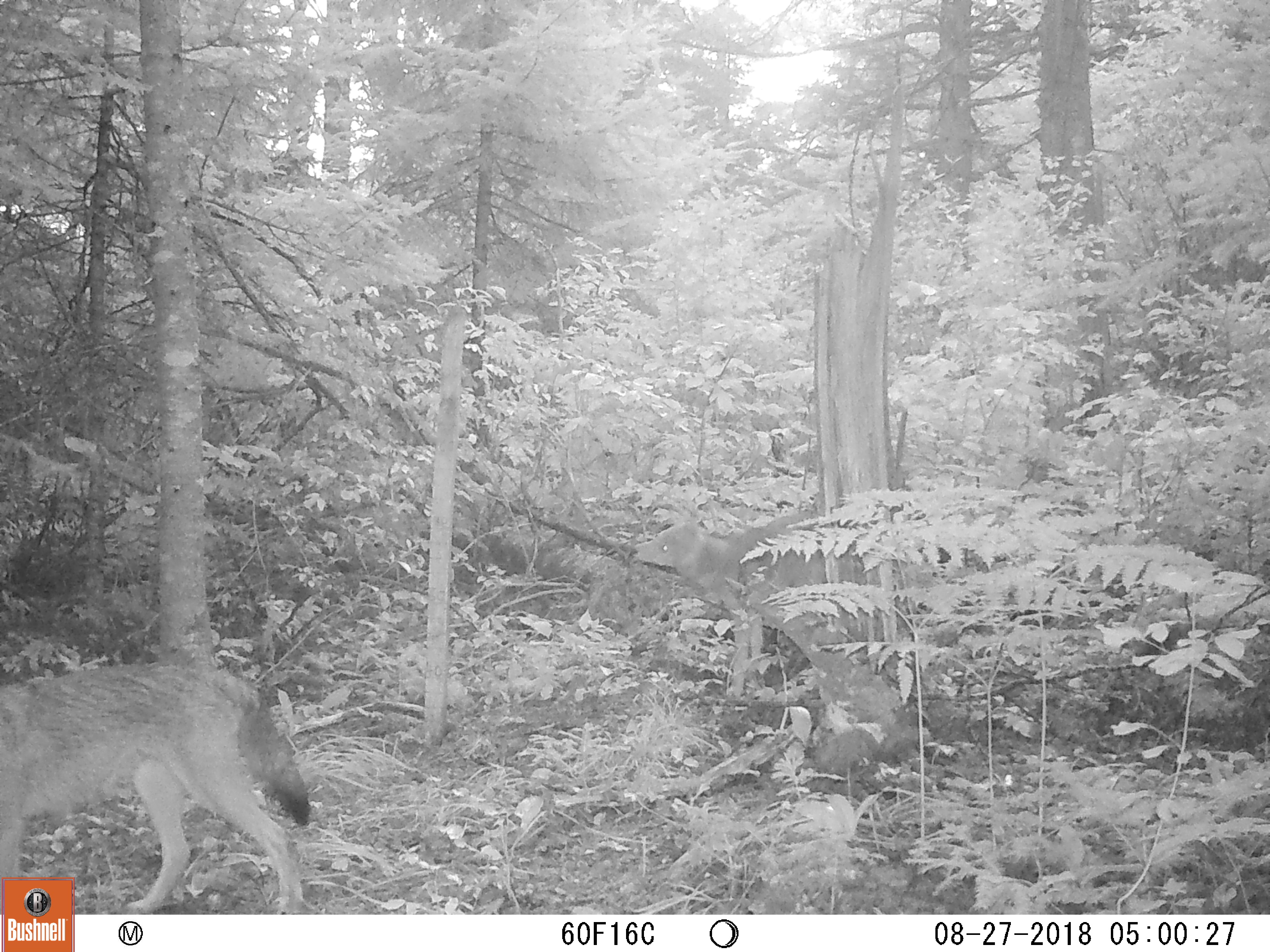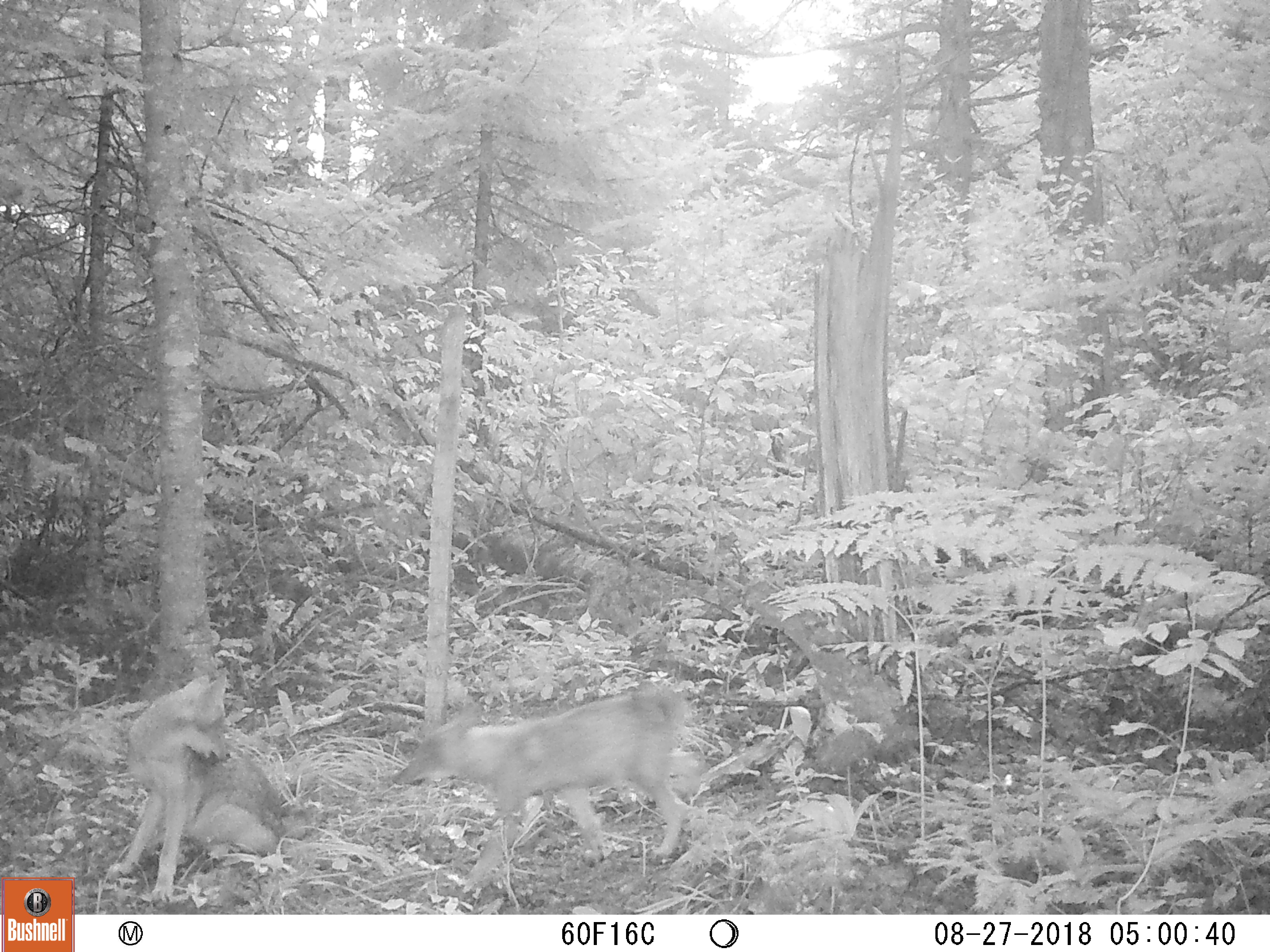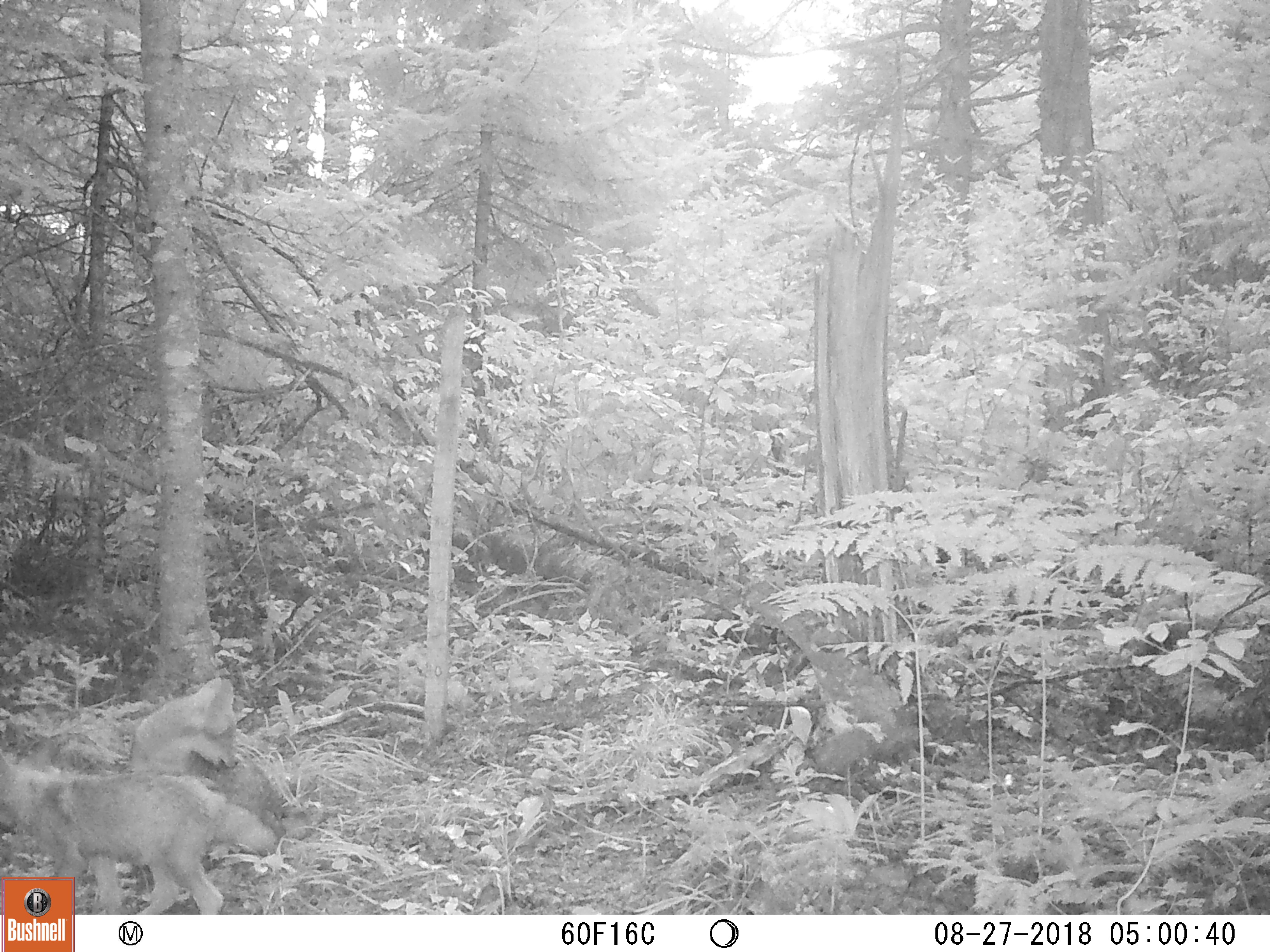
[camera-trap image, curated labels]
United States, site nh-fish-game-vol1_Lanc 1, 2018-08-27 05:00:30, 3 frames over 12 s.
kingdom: Animalia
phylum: Chordata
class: Mammalia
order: Carnivora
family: Canidae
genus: Canis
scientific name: Canis latrans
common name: coyote